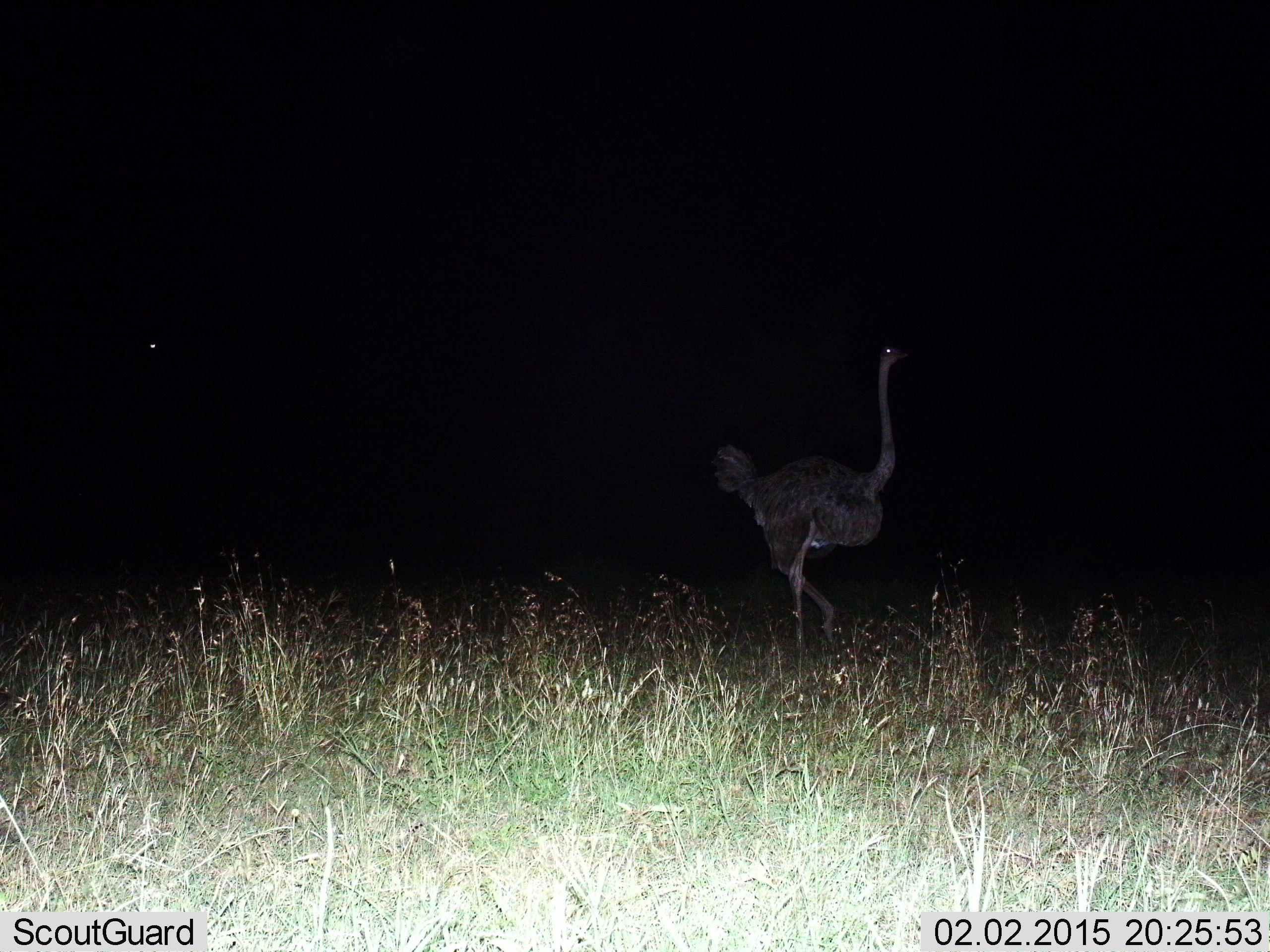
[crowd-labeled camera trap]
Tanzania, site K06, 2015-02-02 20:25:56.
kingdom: Animalia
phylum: Chordata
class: Aves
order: Struthioniformes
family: Struthionidae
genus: Struthio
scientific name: Struthio camelus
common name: ostrich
Ostrich (Struthio camelus), count 1. Behavior (volunteer vote fractions): standing 40%, resting 0%, moving 70%, interacting 0%. Young present (vote fraction): 0%. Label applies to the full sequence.